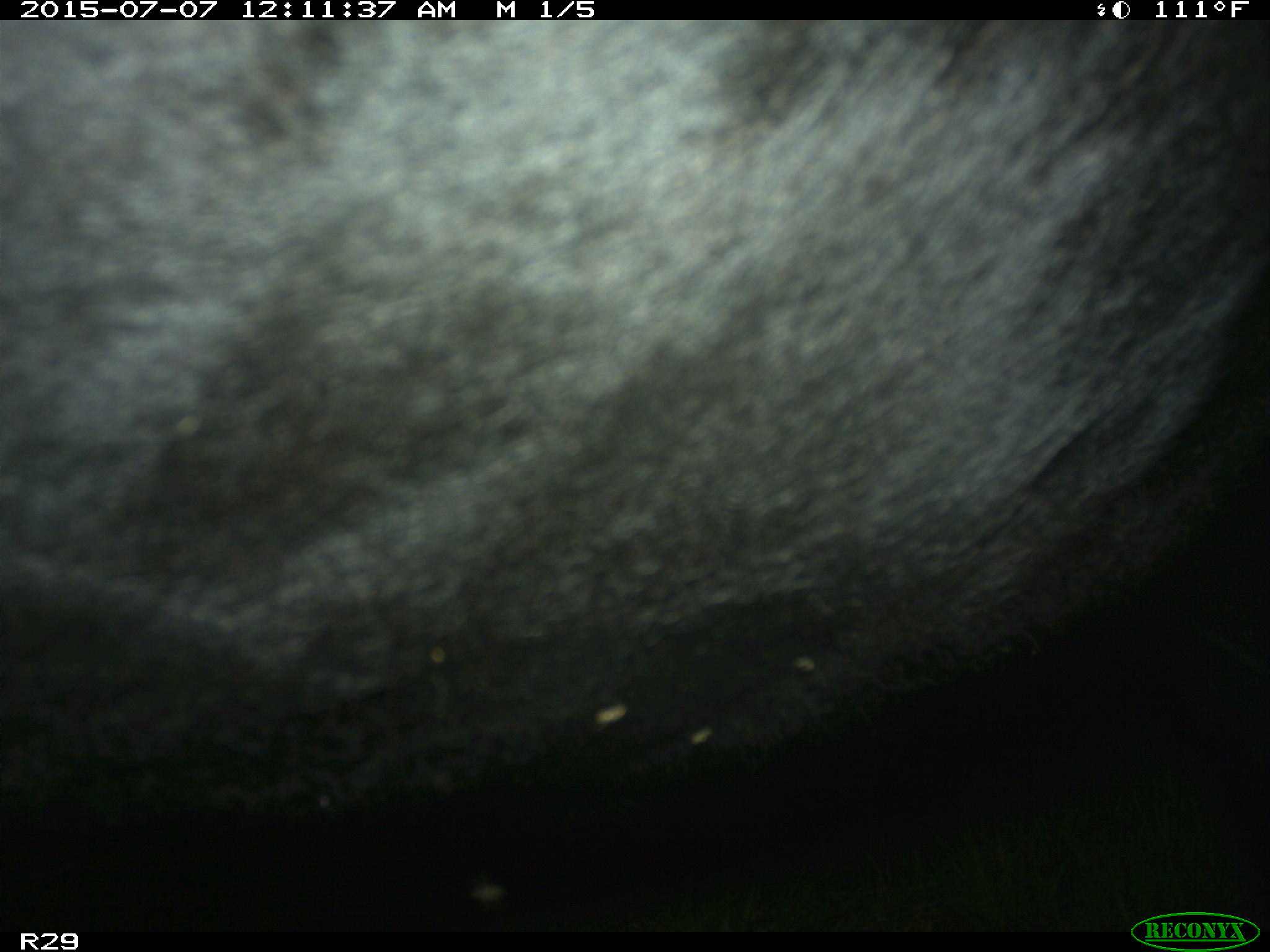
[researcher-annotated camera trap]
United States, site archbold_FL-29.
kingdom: Animalia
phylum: Chordata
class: Mammalia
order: Artiodactyla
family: Bovidae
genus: Bos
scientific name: Bos taurus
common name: domestic cow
Bos taurus (domestic cow).